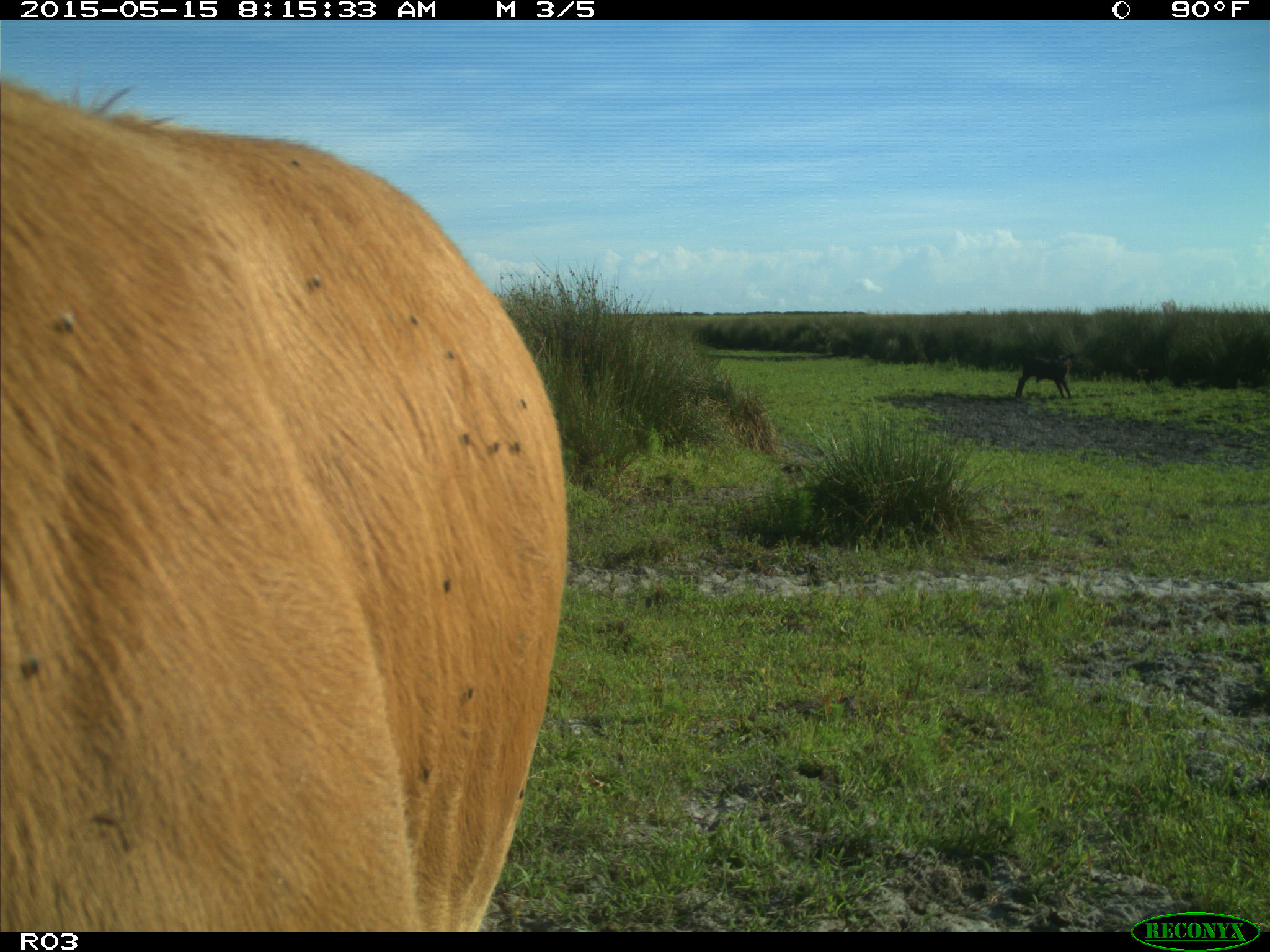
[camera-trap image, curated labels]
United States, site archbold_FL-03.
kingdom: Animalia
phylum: Chordata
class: Mammalia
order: Artiodactyla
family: Bovidae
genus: Bos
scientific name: Bos taurus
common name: domestic cow